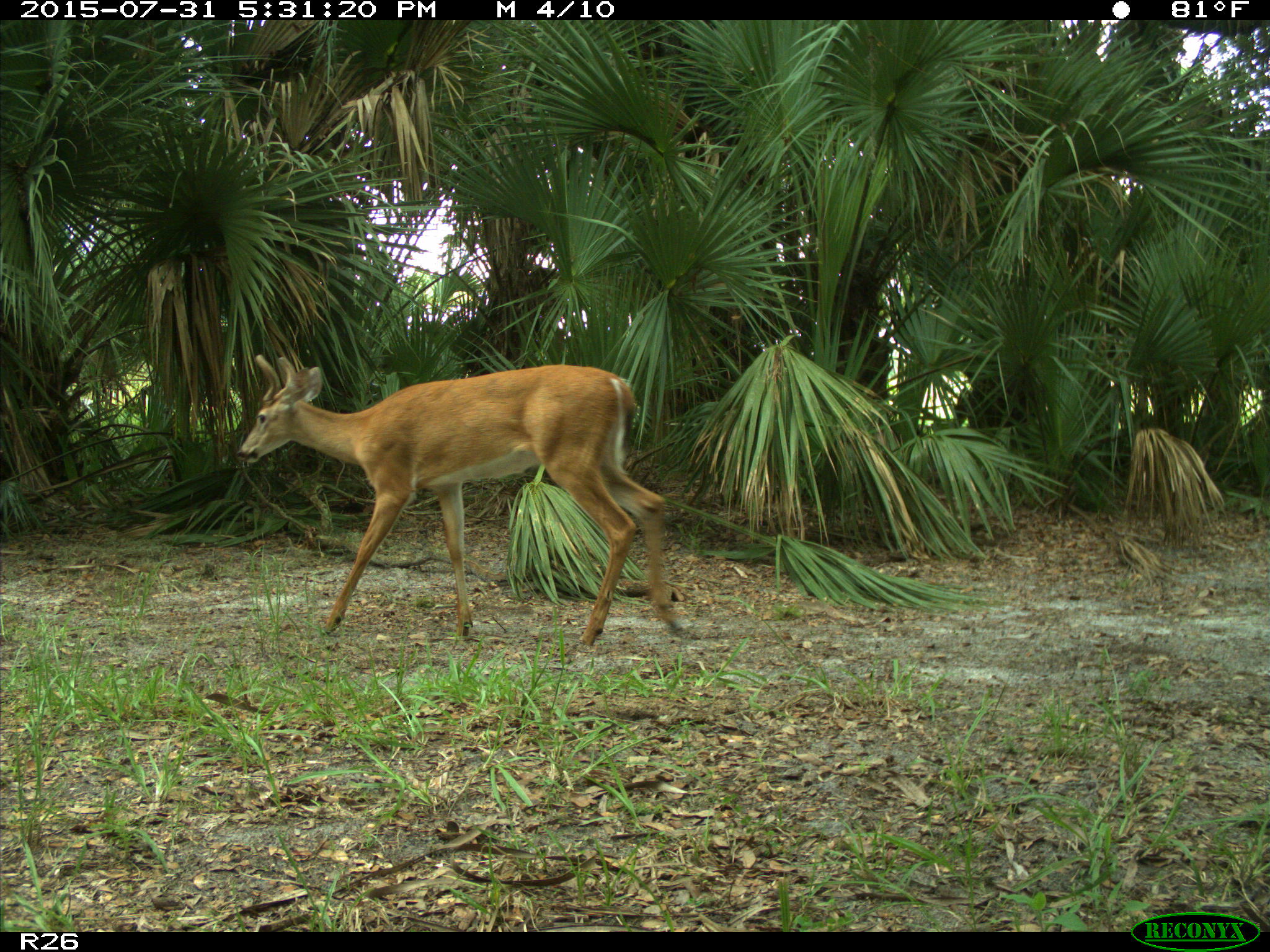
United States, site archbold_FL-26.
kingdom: Animalia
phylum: Chordata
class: Mammalia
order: Artiodactyla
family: Cervidae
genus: Odocoileus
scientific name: Odocoileus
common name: deer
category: unidentified deer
Unidentified deer (deer) (Odocoileus).